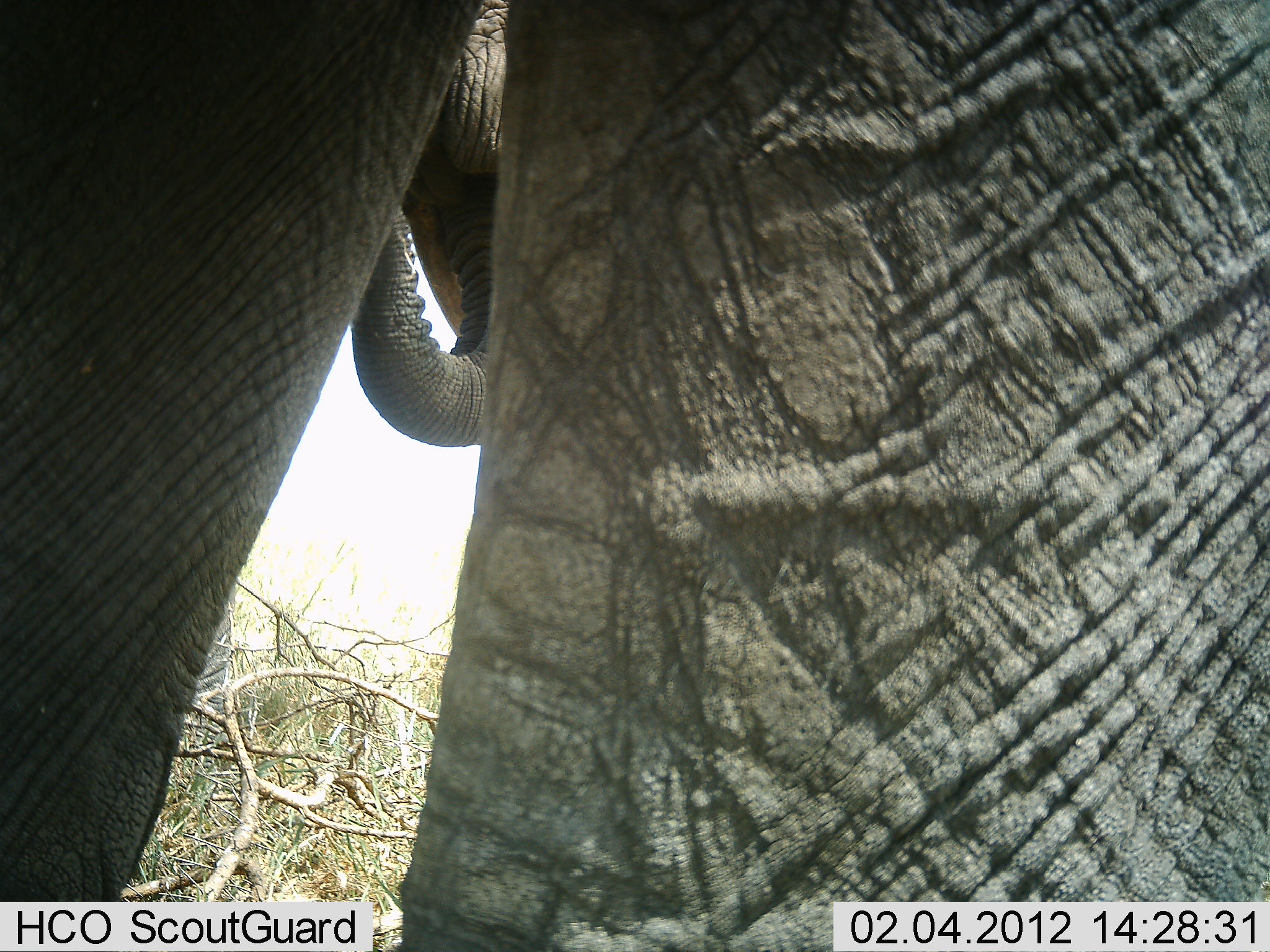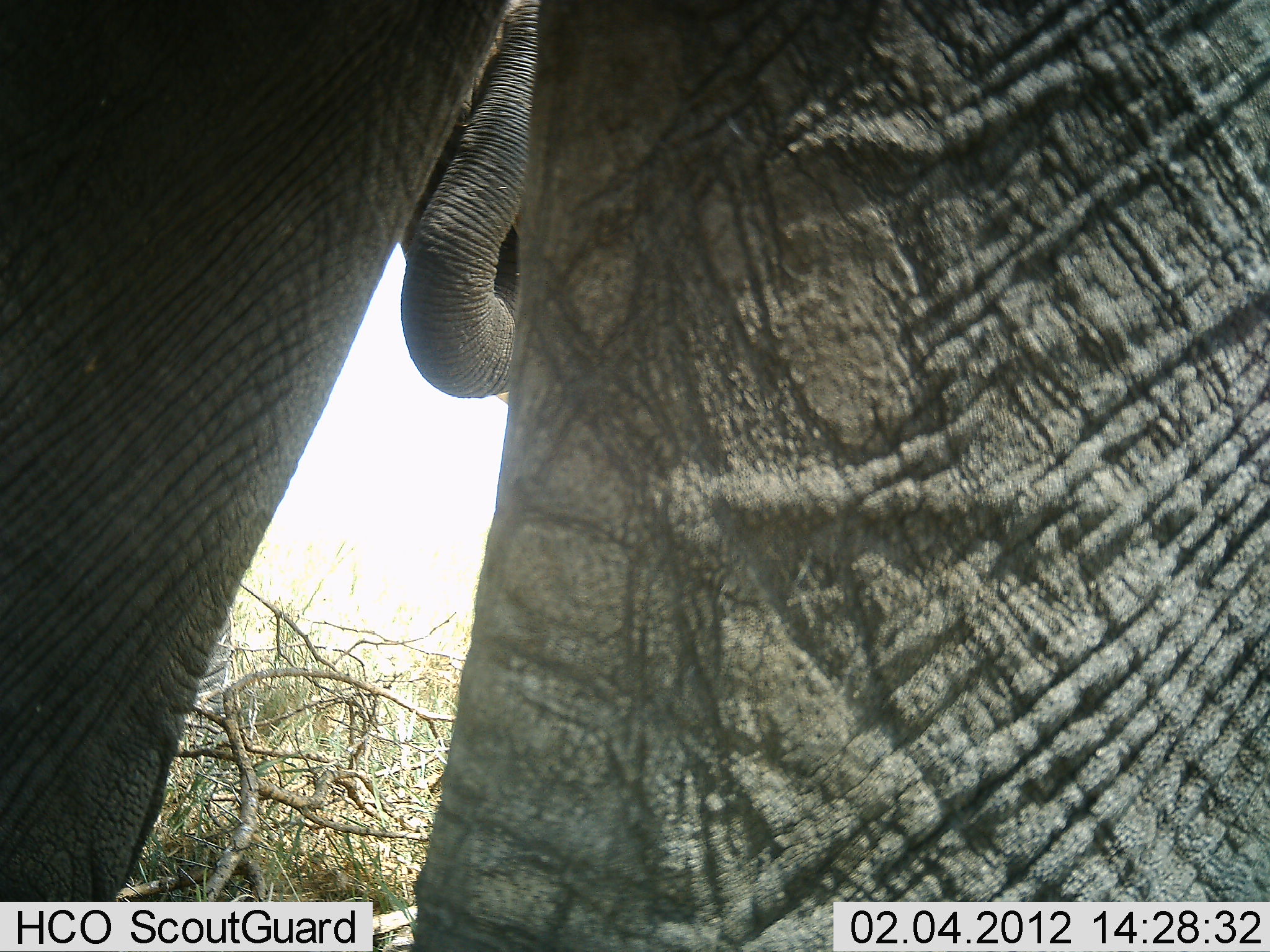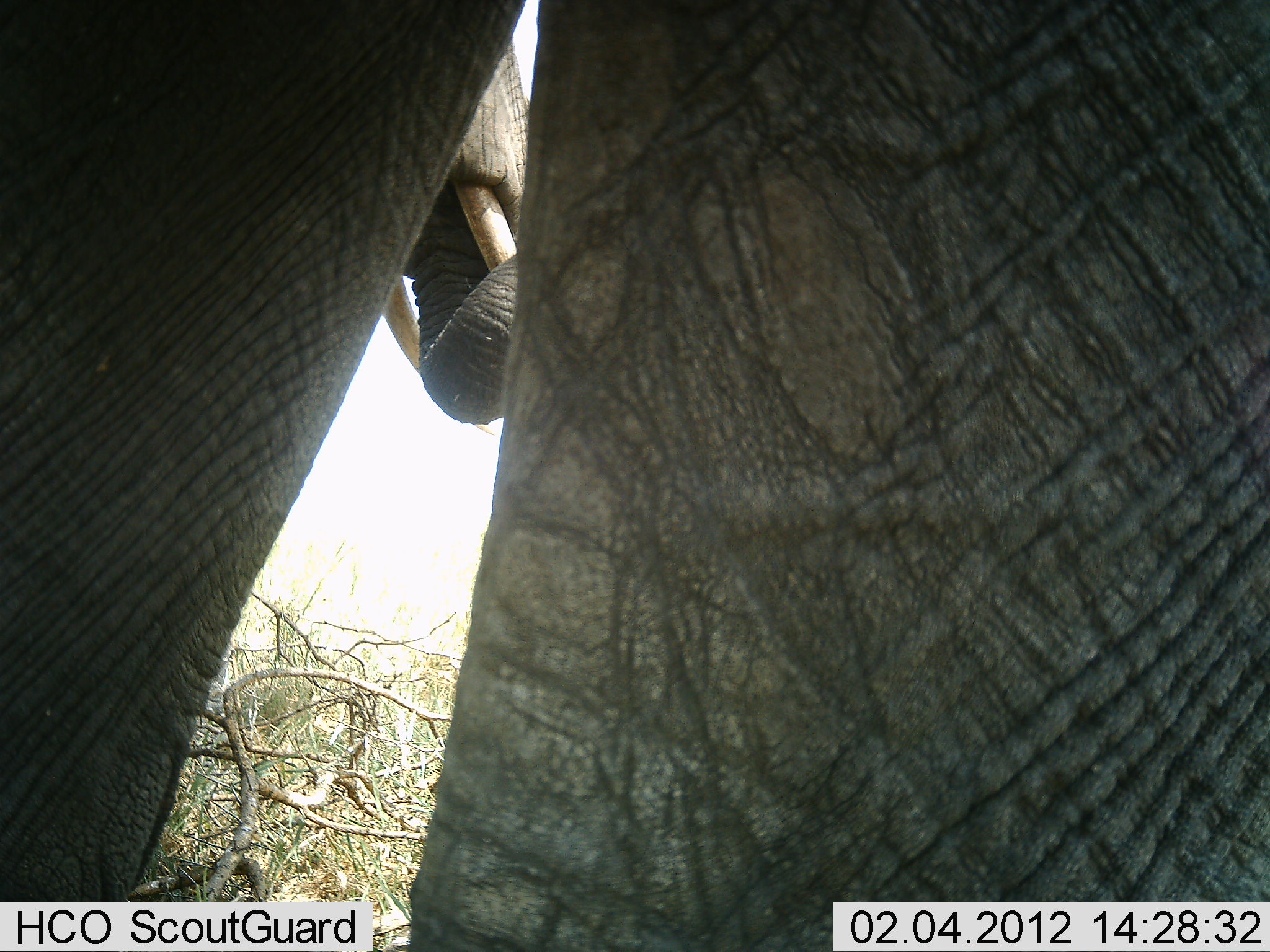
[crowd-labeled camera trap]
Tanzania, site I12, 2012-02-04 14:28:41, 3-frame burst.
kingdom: Animalia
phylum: Chordata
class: Mammalia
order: Proboscidea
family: Elephantidae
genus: Loxodonta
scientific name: Loxodonta africana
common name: african bush elephant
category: elephant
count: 1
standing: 89%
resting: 0%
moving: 0%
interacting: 5%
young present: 5%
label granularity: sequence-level